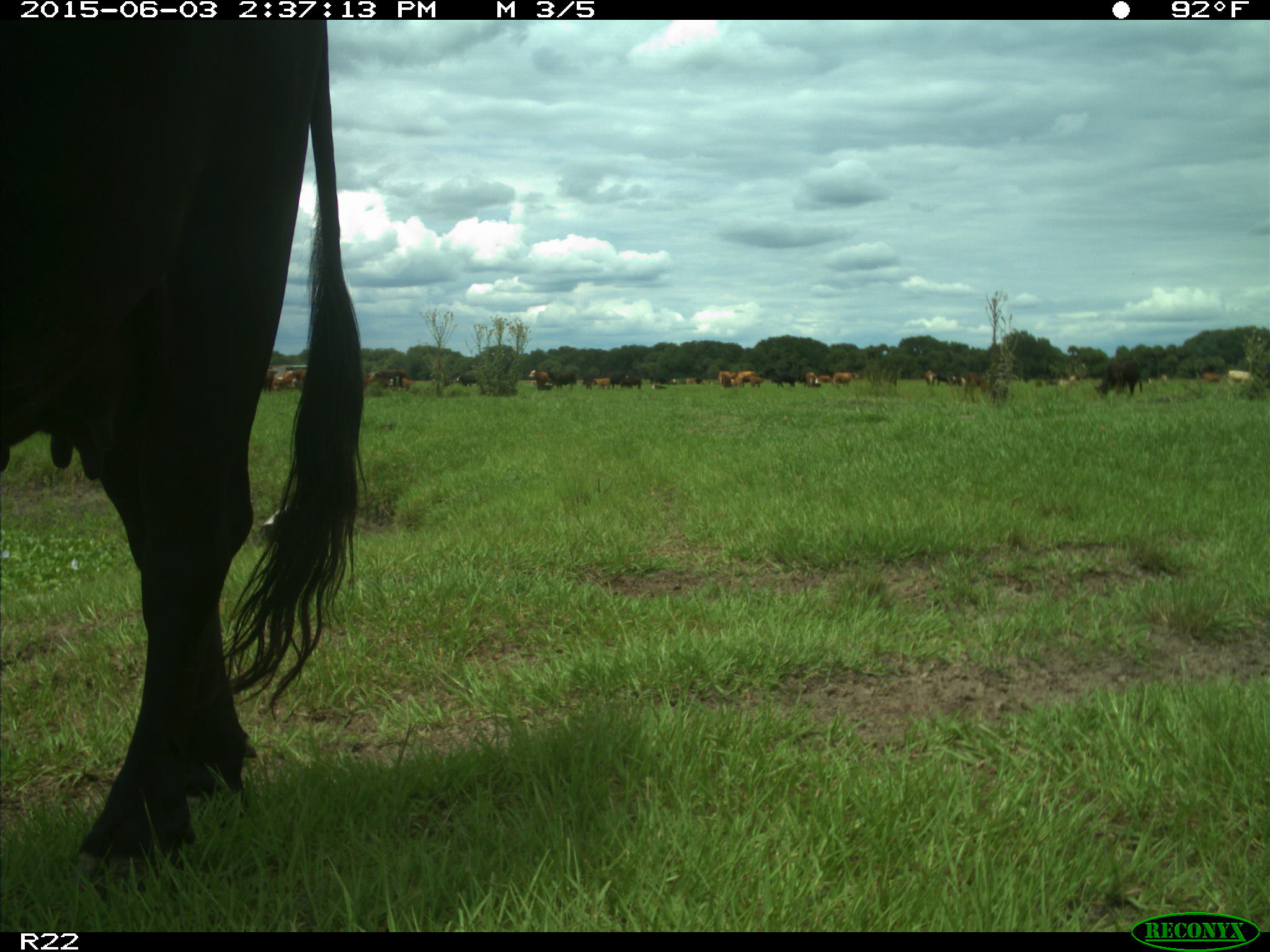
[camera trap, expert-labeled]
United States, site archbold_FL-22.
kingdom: Animalia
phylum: Chordata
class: Mammalia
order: Artiodactyla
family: Bovidae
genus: Bos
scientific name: Bos taurus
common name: domestic cow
Bos taurus (domestic cow).